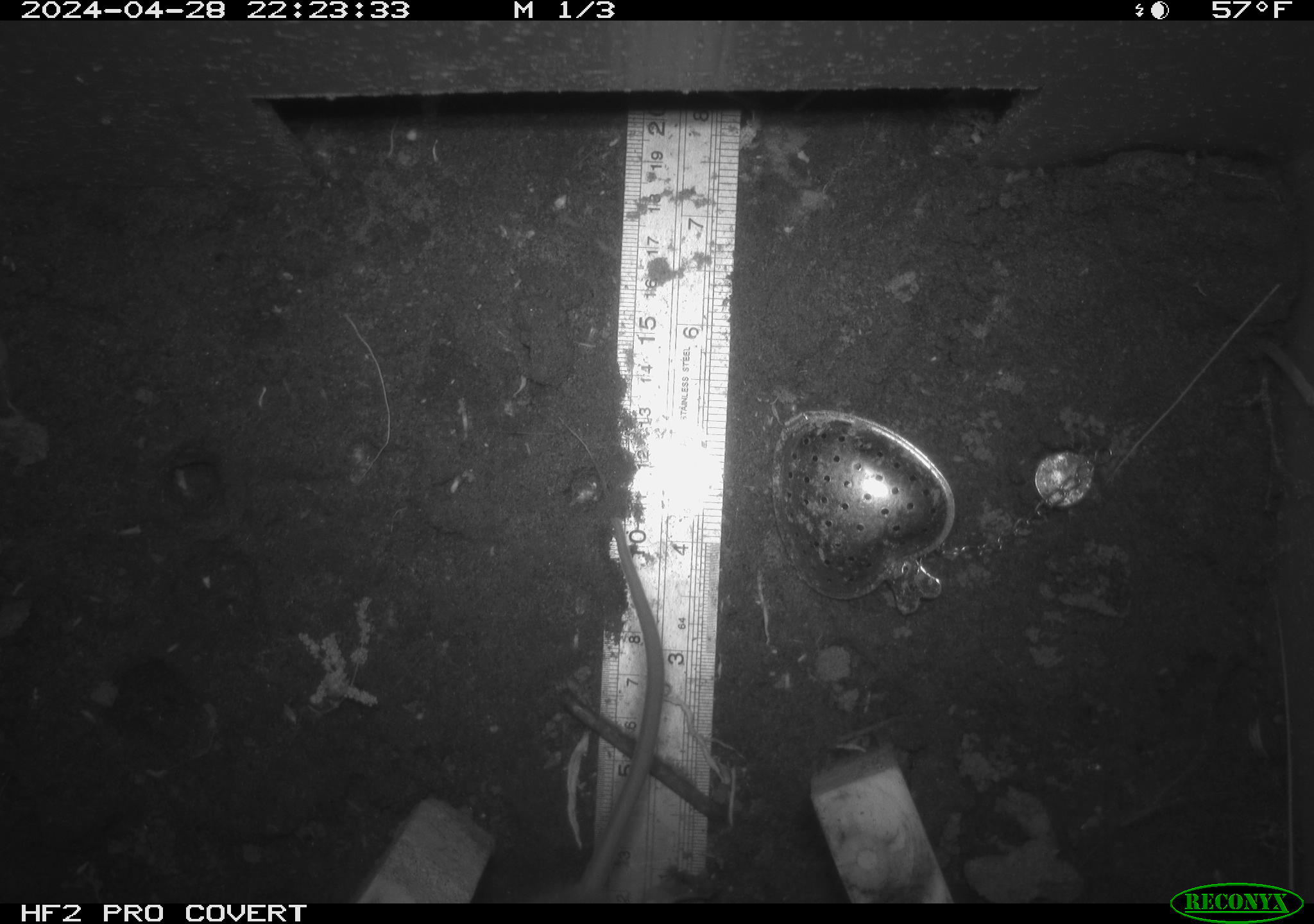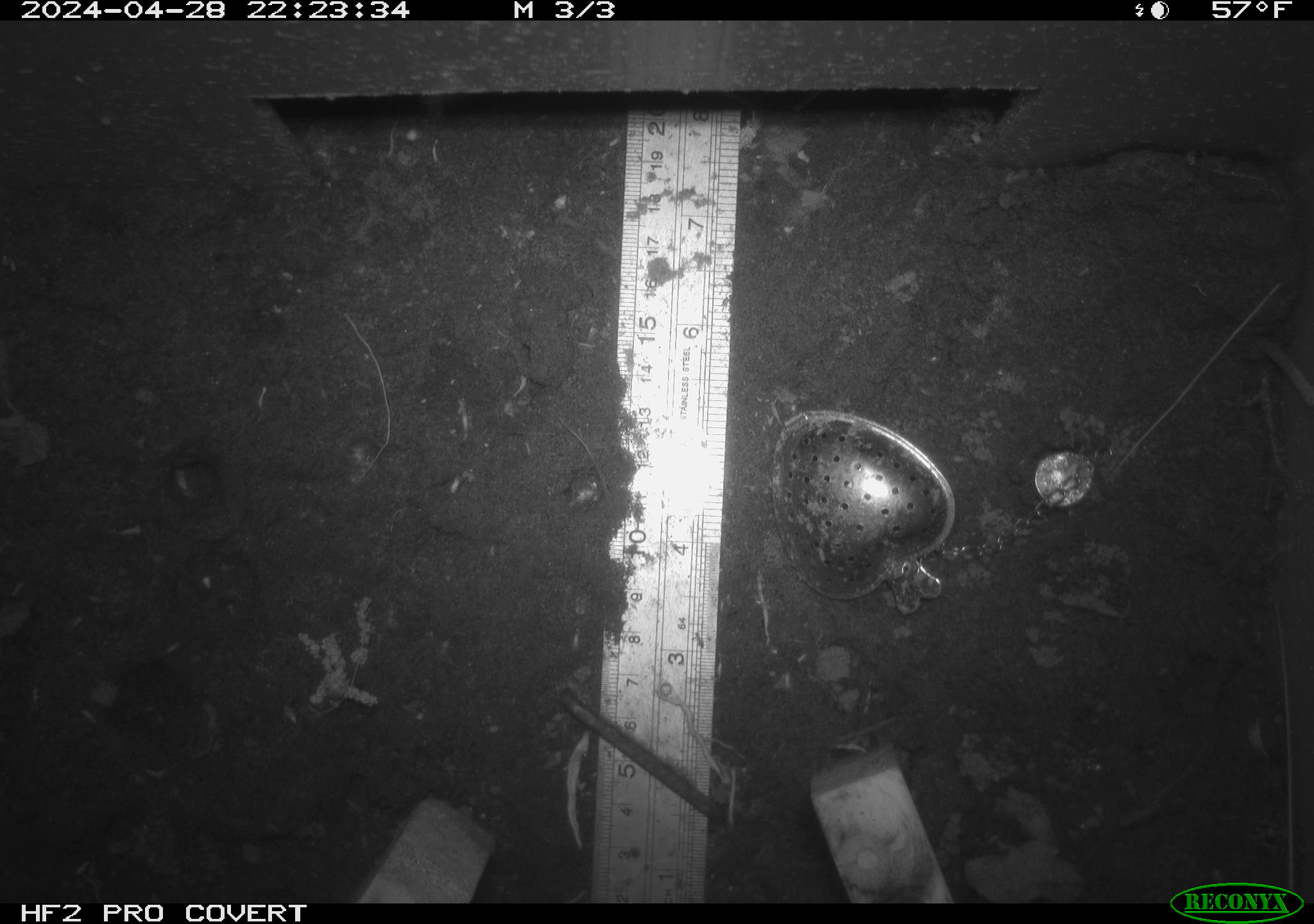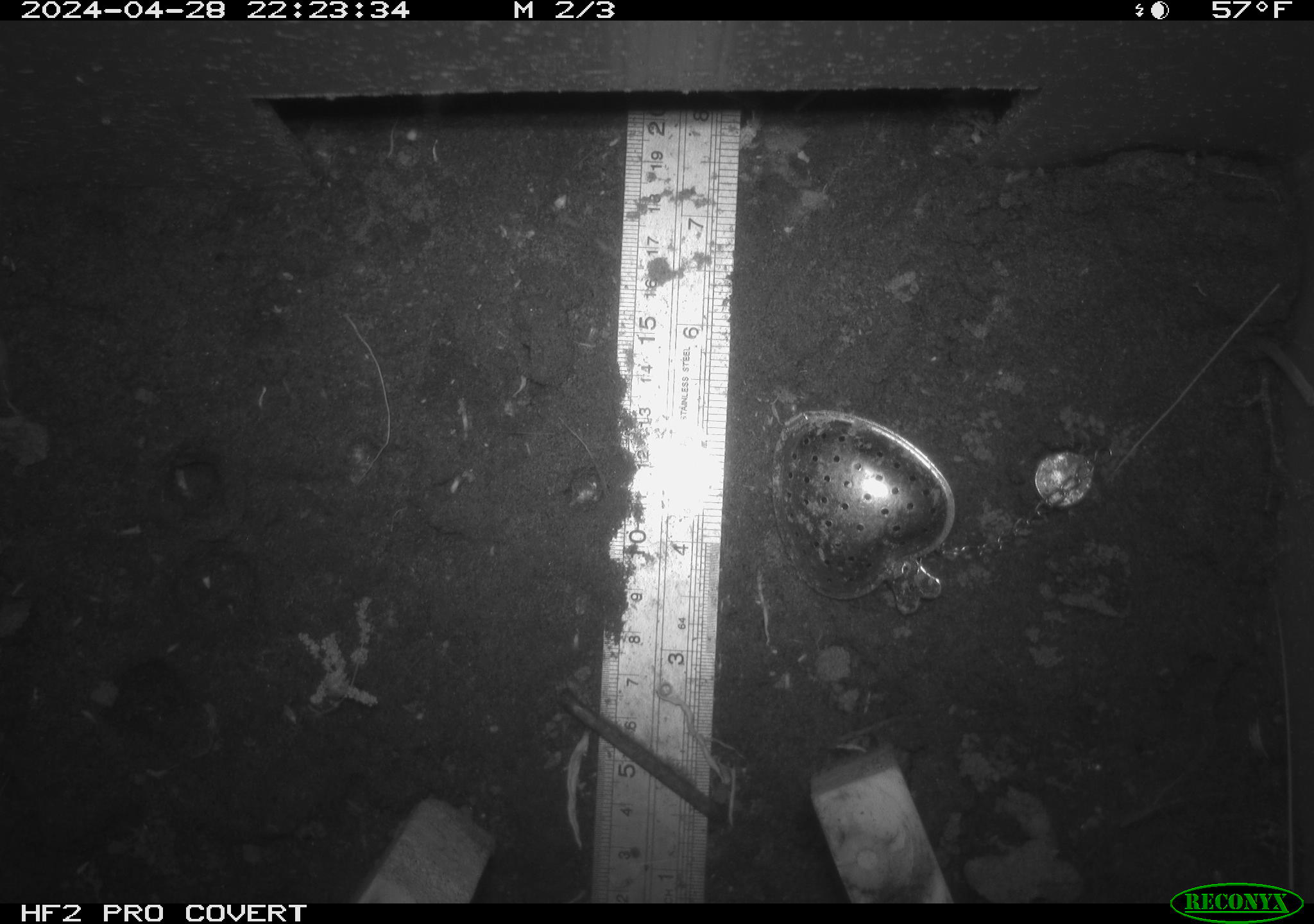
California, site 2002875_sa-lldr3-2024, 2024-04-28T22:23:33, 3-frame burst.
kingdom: Animalia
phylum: Chordata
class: Mammalia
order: Rodentia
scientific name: Rodentia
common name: rodent